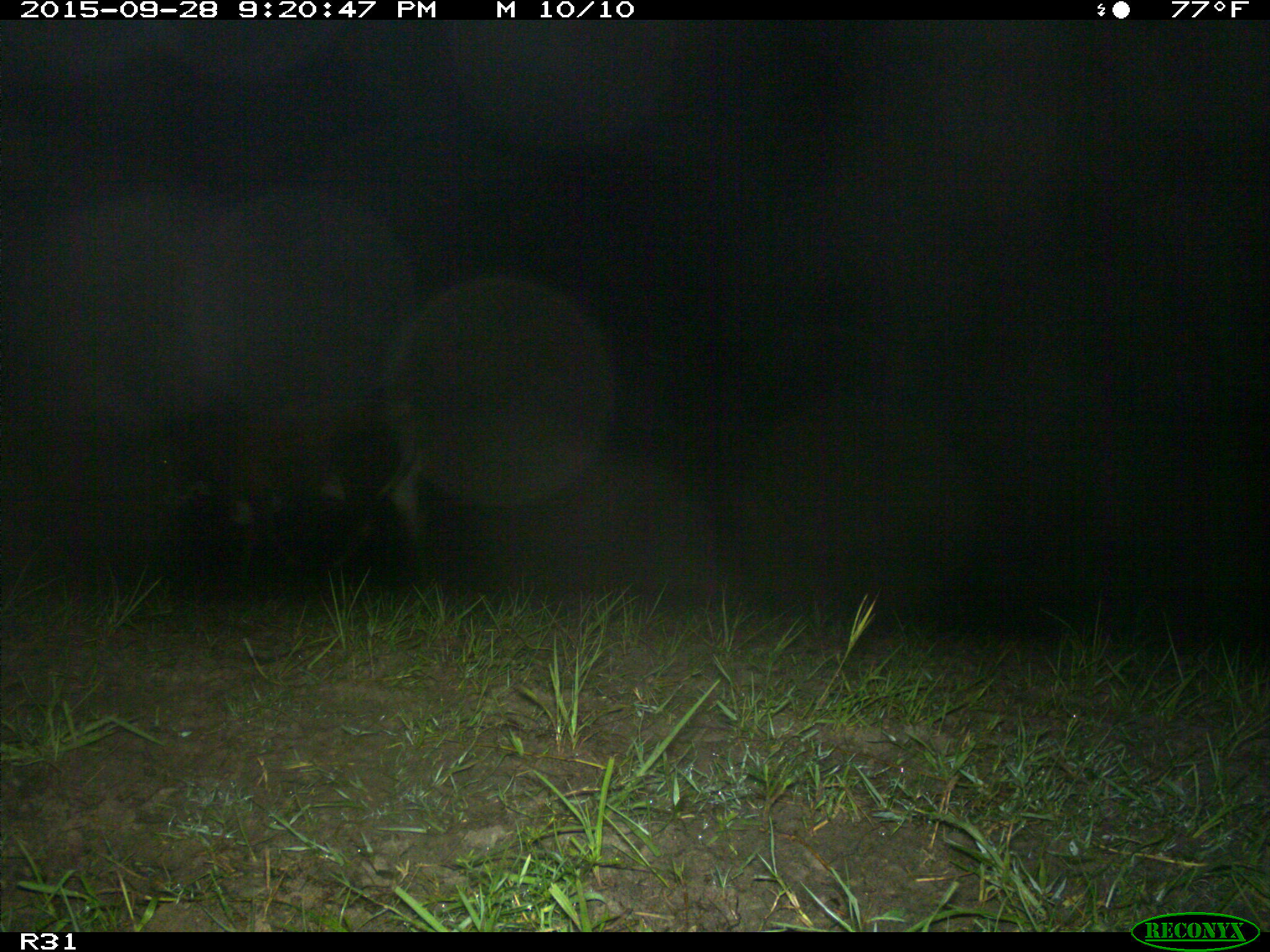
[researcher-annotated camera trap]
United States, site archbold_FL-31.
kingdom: Animalia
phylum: Chordata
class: Mammalia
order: Artiodactyla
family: Bovidae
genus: Bos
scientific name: Bos taurus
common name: domestic cow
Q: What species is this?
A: Bos taurus (domestic cow).